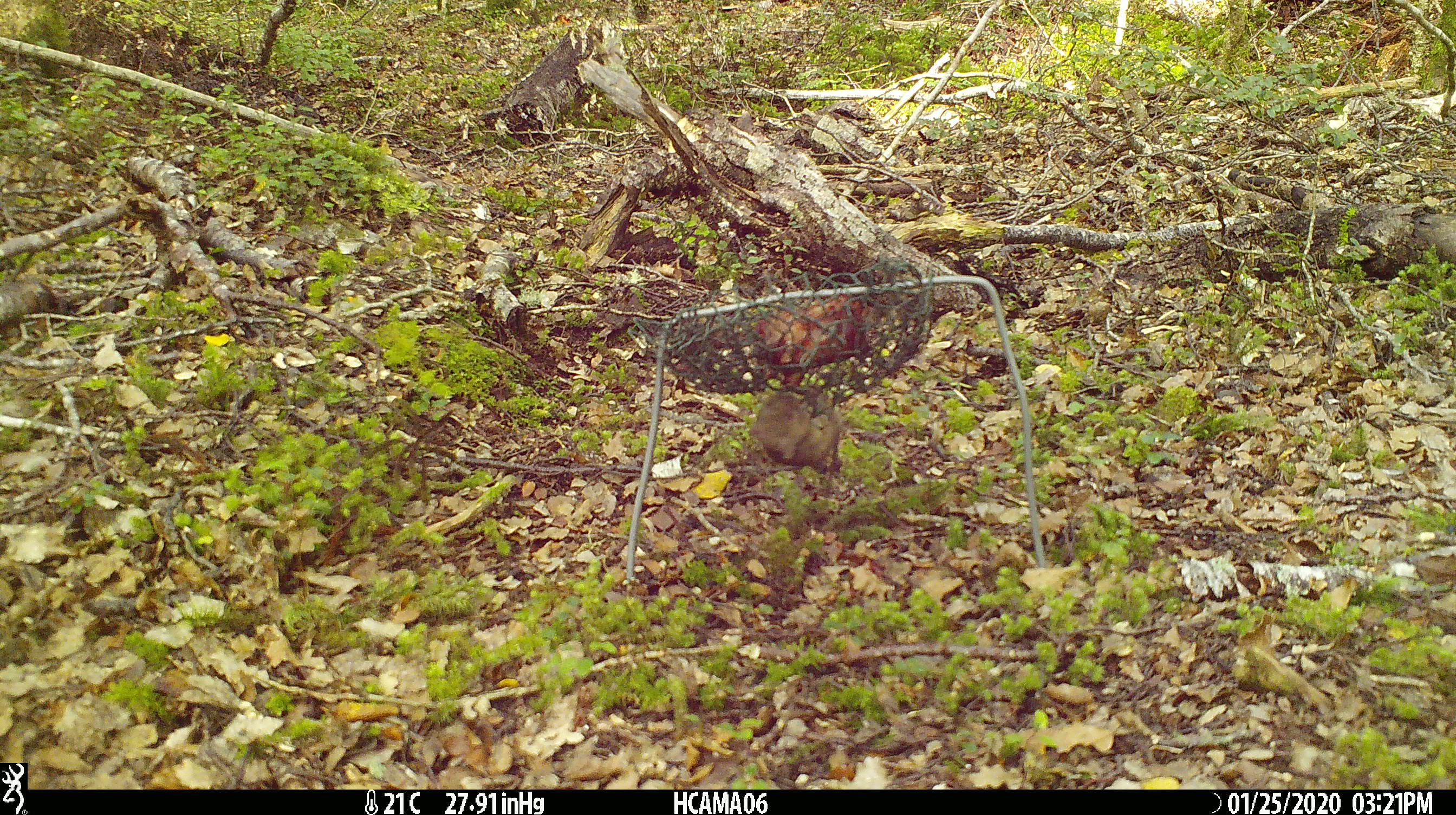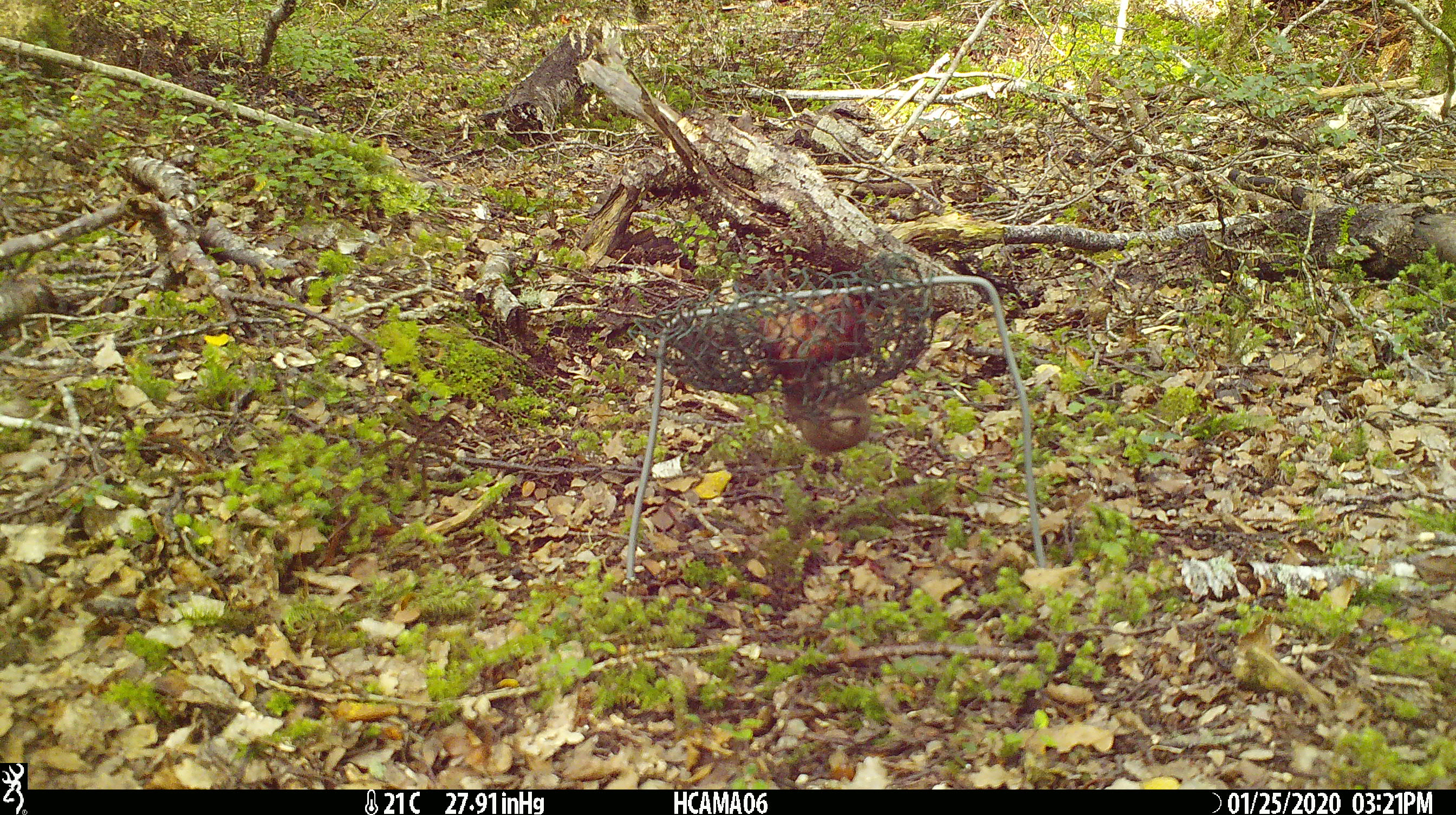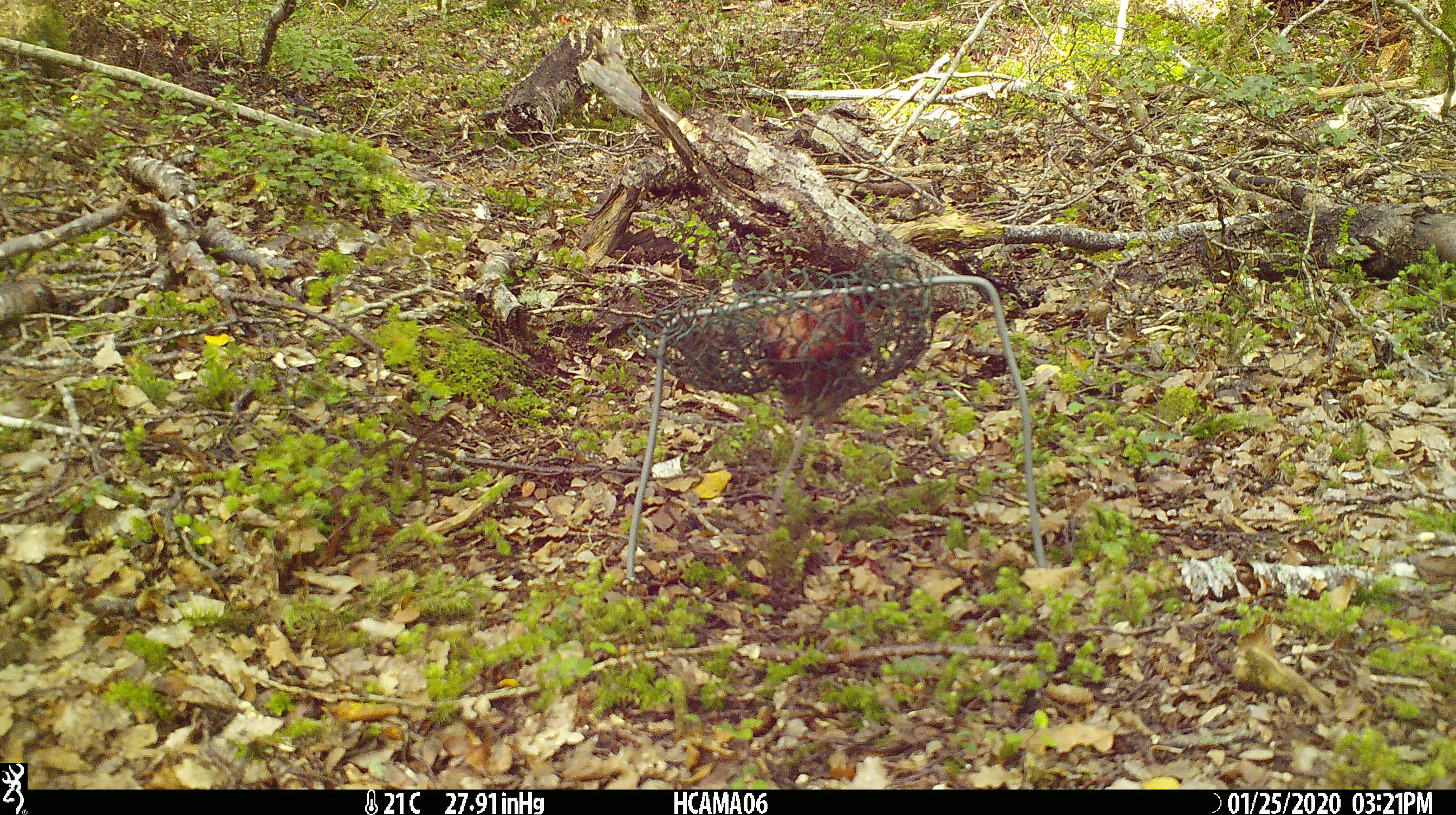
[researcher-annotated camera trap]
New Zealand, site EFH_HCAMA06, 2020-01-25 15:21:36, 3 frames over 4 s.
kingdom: Animalia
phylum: Chordata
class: Mammalia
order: Rodentia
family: Muridae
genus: Mus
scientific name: Mus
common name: mouse